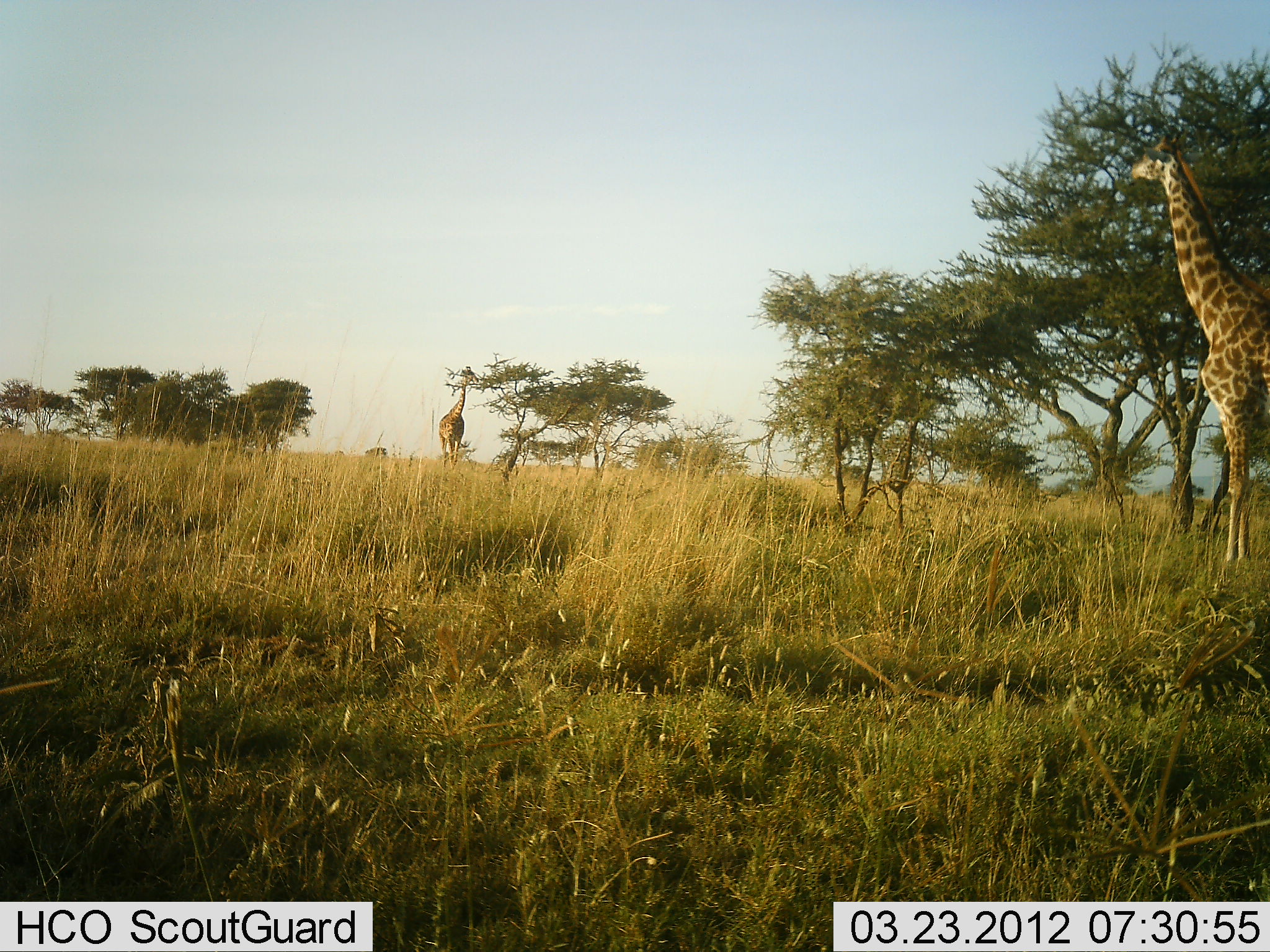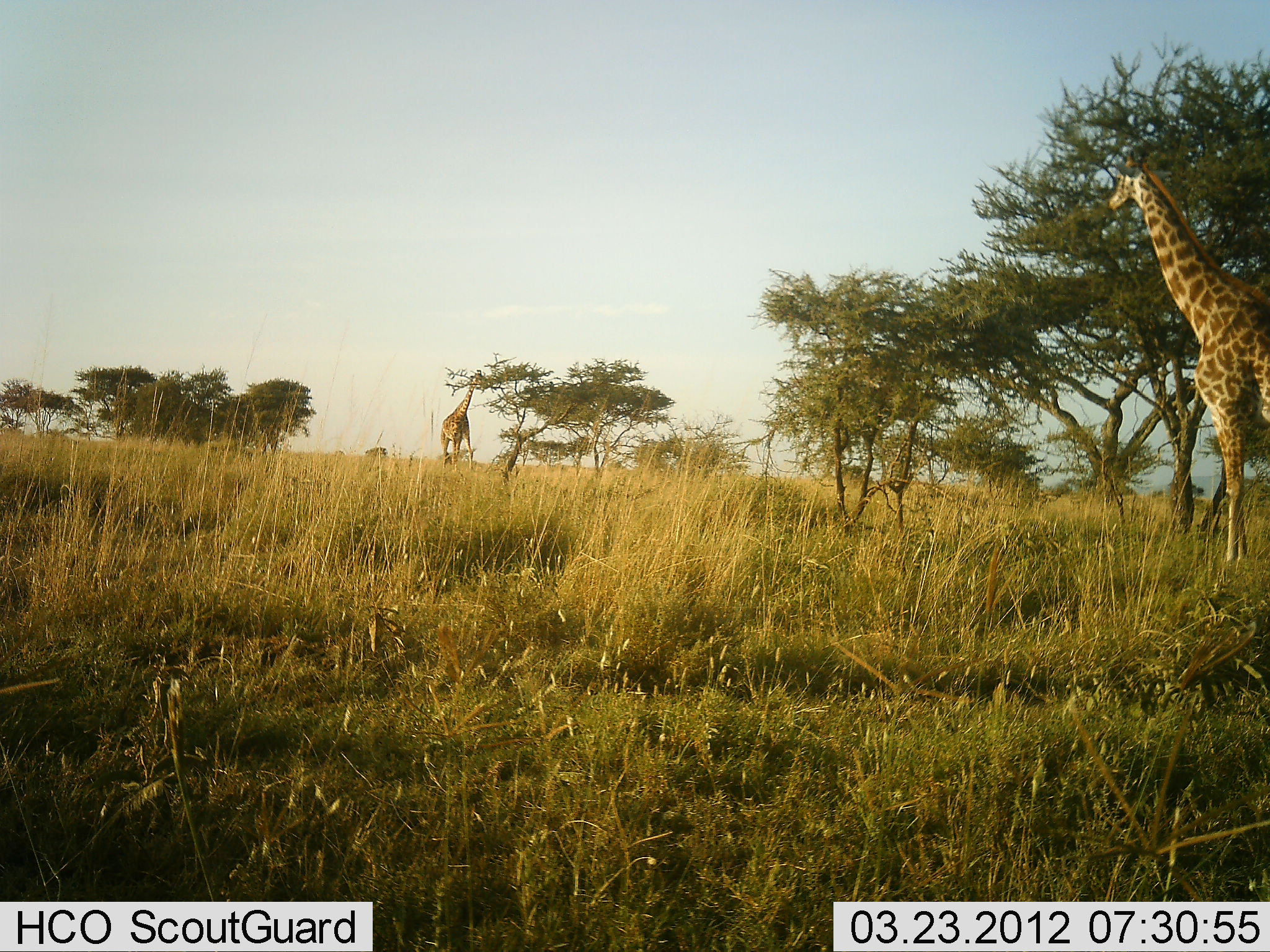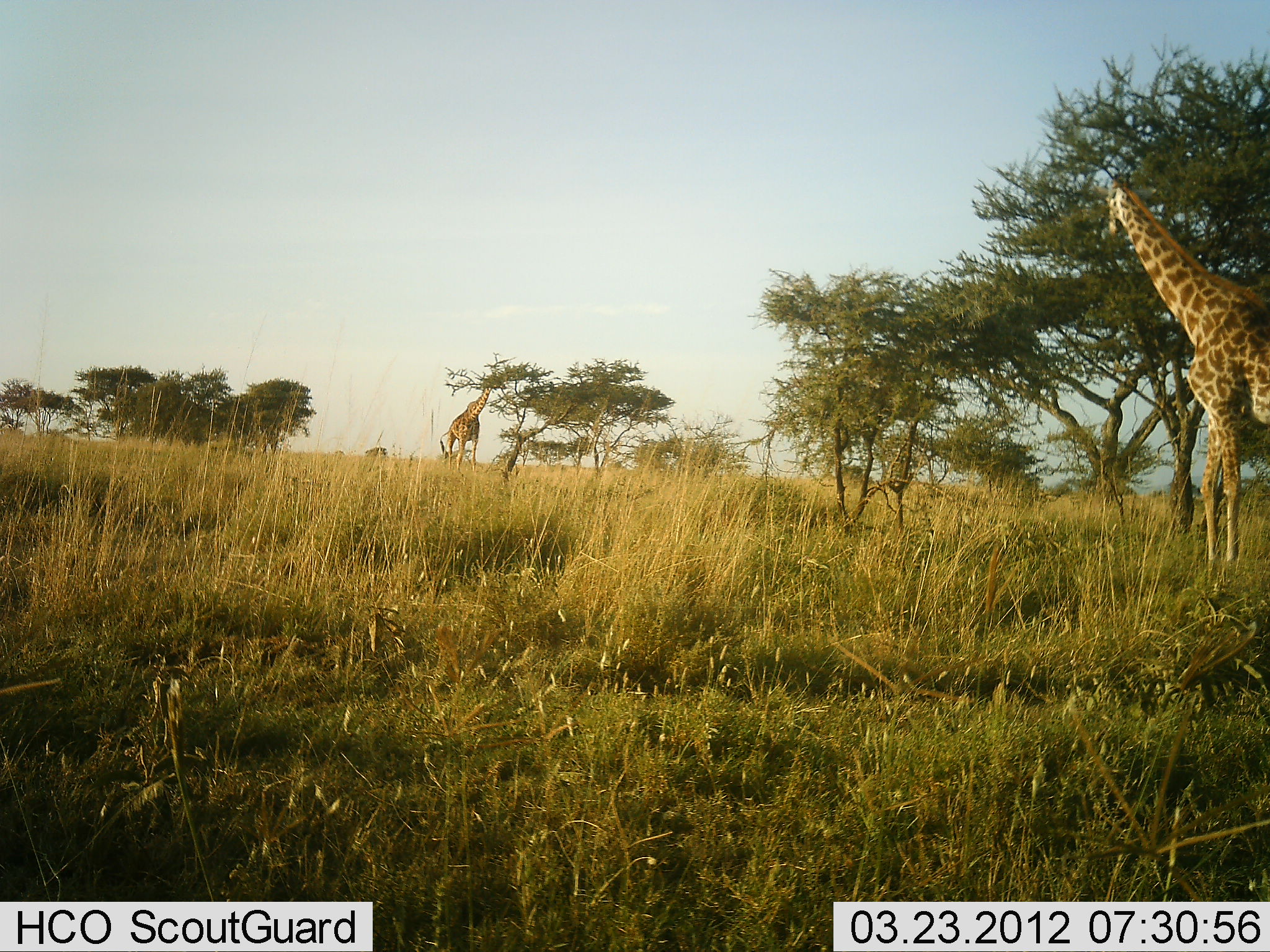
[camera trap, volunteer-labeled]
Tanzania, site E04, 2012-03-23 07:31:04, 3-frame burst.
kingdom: Animalia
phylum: Chordata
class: Mammalia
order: Artiodactyla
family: Giraffidae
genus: Giraffa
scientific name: Giraffa camelopardalis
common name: giraffe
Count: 2.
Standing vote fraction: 36%.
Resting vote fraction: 0%.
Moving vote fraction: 12%.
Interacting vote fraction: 0%.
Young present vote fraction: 0%.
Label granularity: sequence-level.